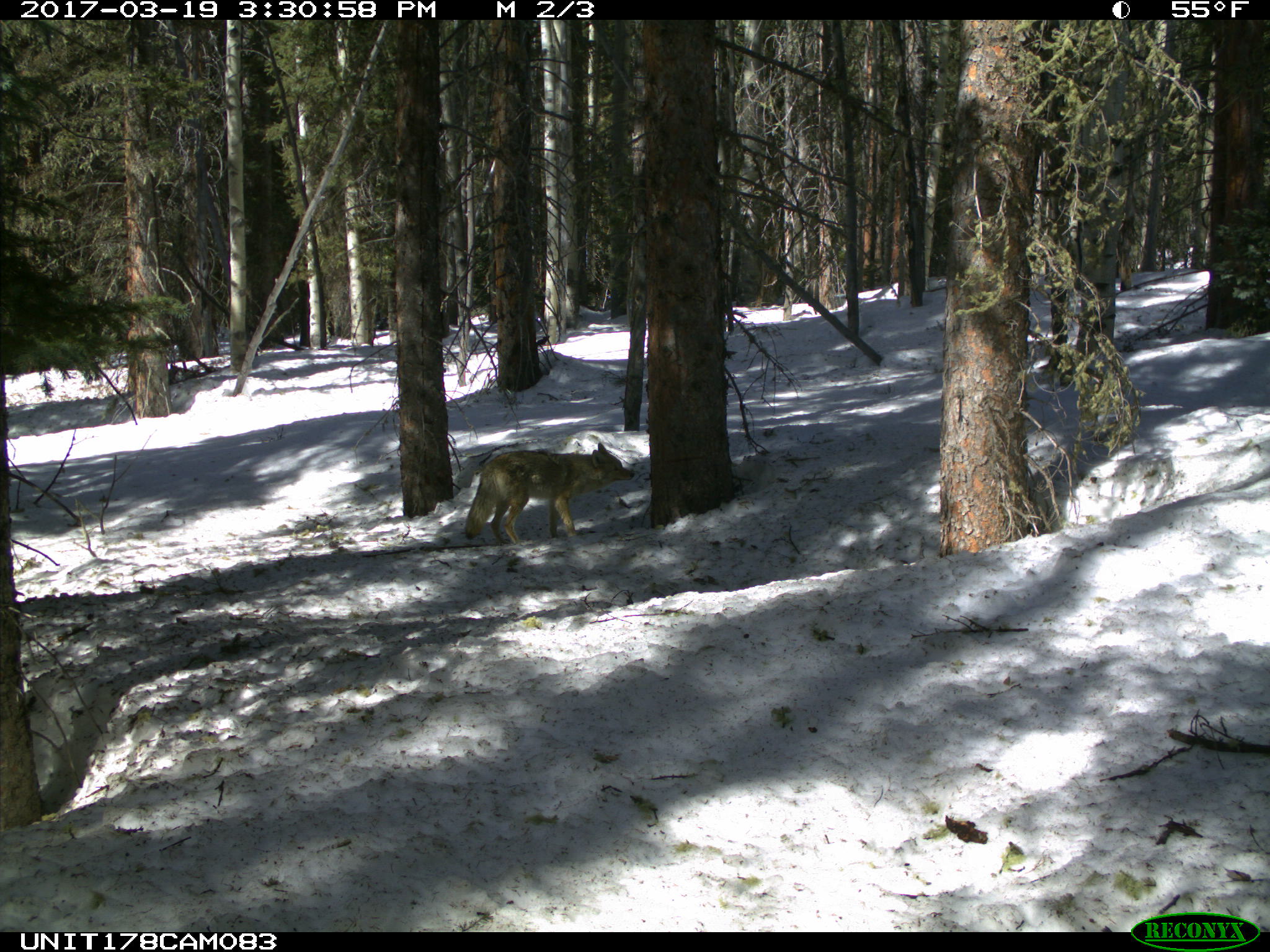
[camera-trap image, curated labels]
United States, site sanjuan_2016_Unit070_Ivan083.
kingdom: Animalia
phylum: Chordata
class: Mammalia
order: Carnivora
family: Canidae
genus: Canis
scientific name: Canis latrans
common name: coyote